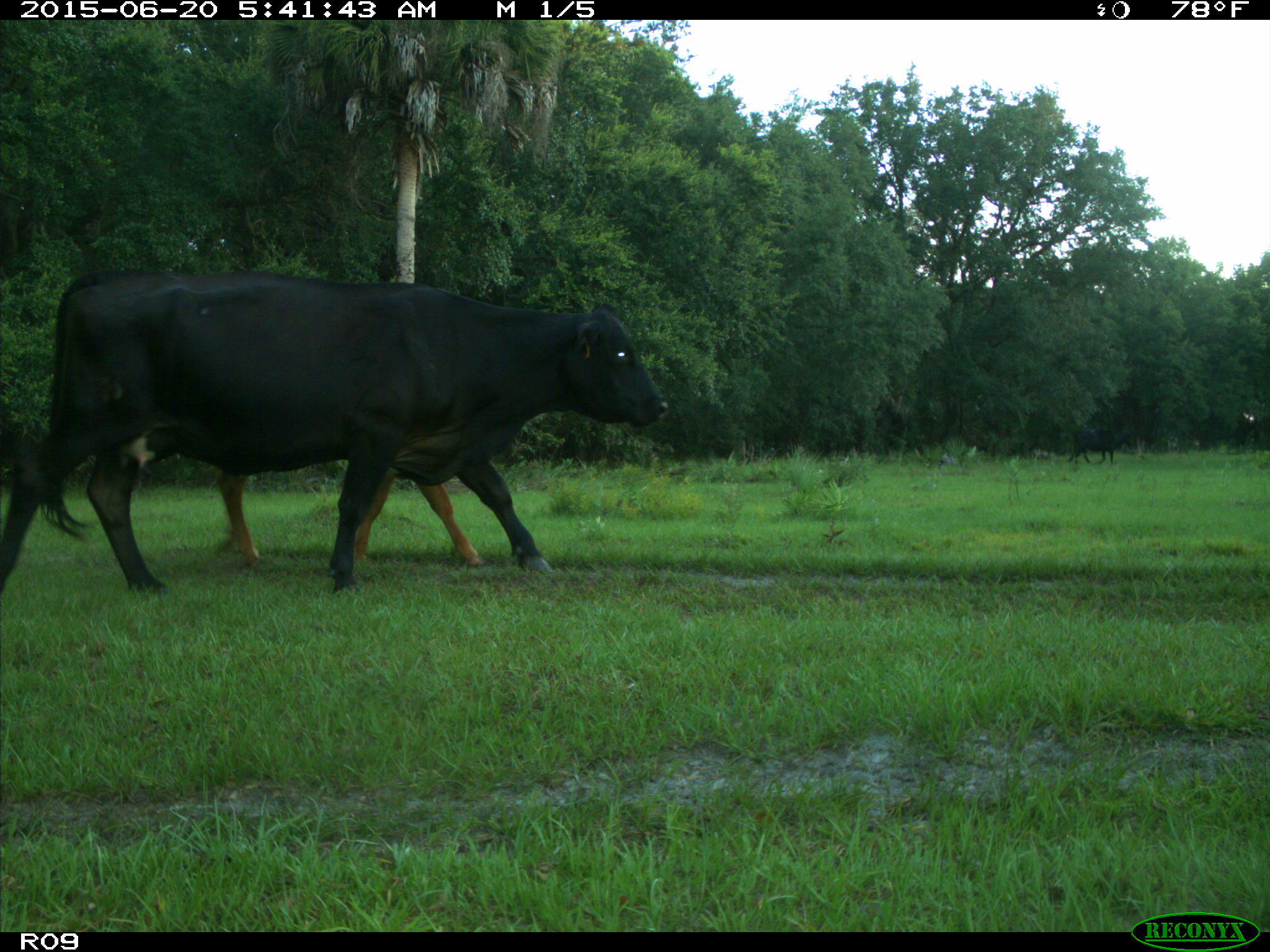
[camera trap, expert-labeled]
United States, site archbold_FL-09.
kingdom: Animalia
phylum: Chordata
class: Mammalia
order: Artiodactyla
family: Bovidae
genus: Bos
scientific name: Bos taurus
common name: domestic cow